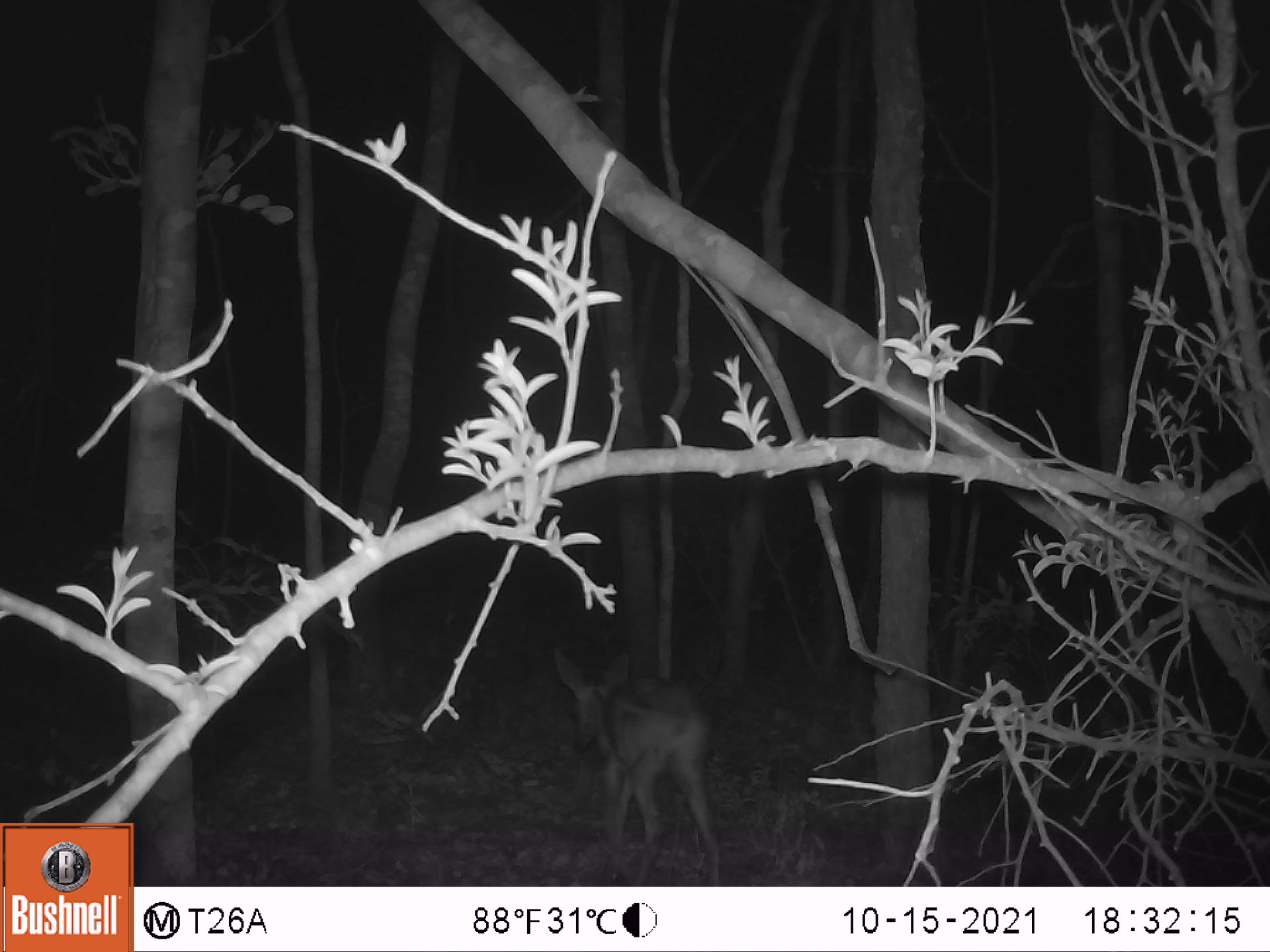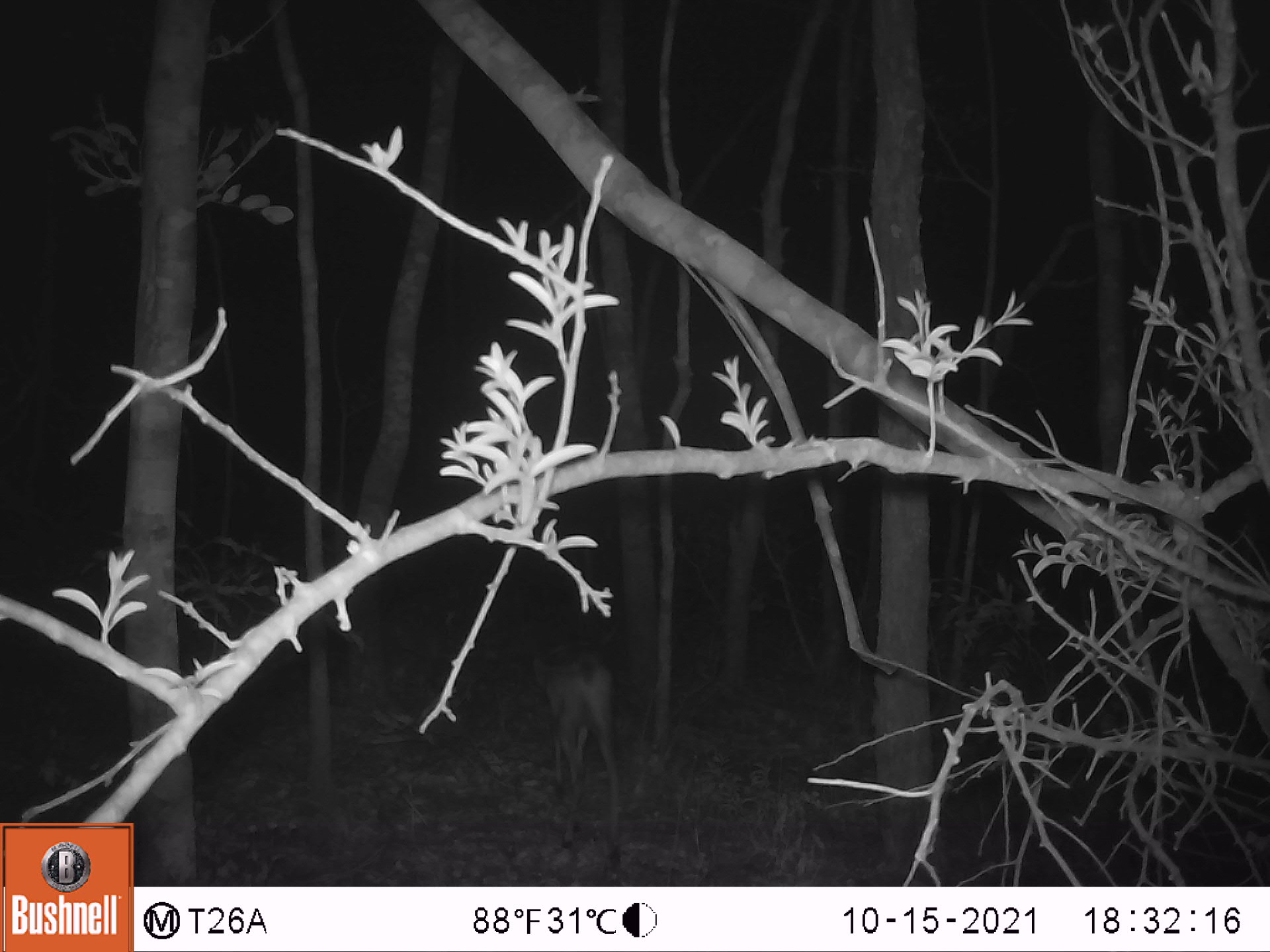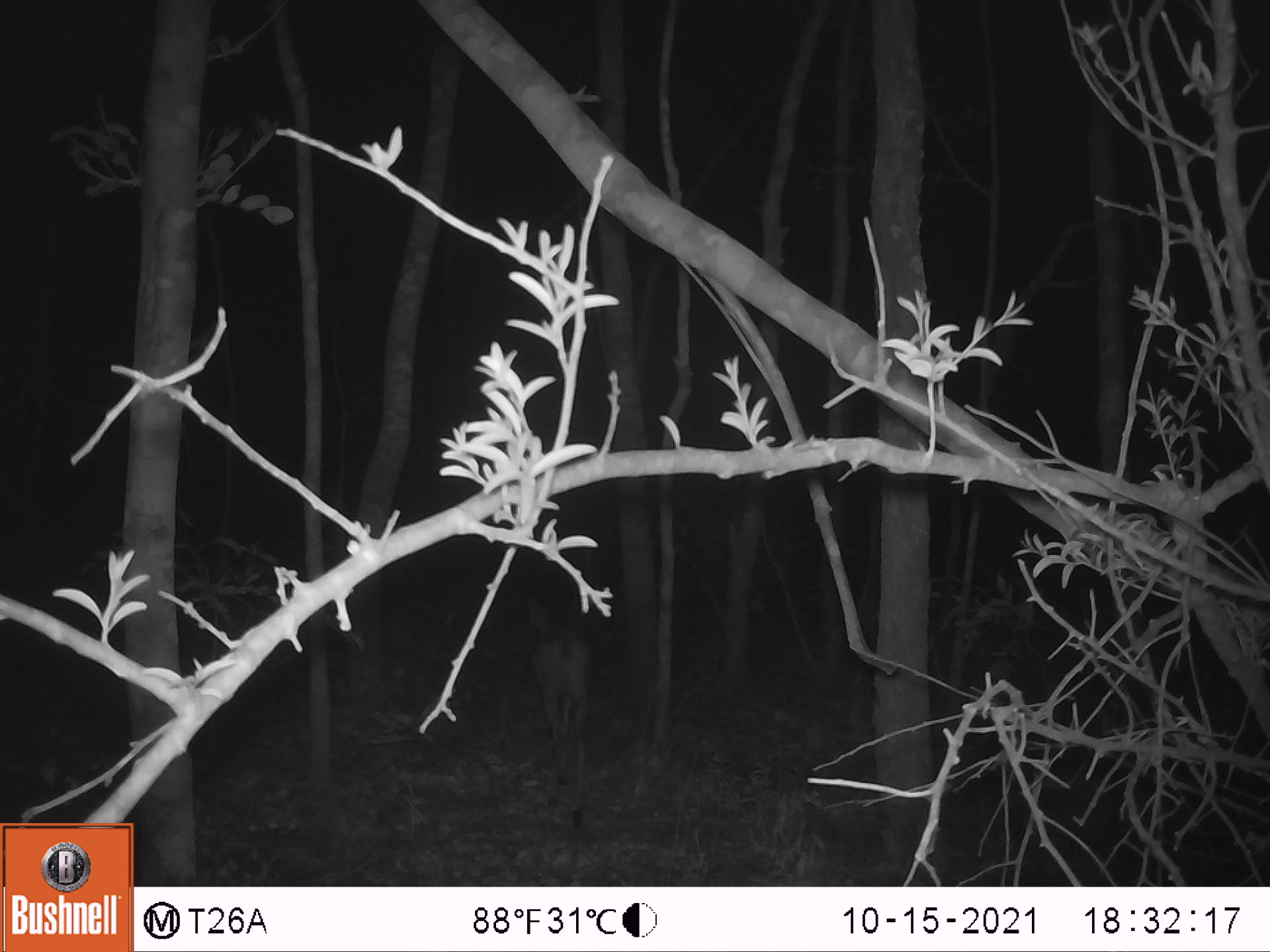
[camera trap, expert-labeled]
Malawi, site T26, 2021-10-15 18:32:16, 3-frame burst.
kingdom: Animalia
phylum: Chordata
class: Mammalia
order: Artiodactyla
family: Bovidae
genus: Sylvicapra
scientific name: Sylvicapra grimmia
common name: common duiker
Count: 1.